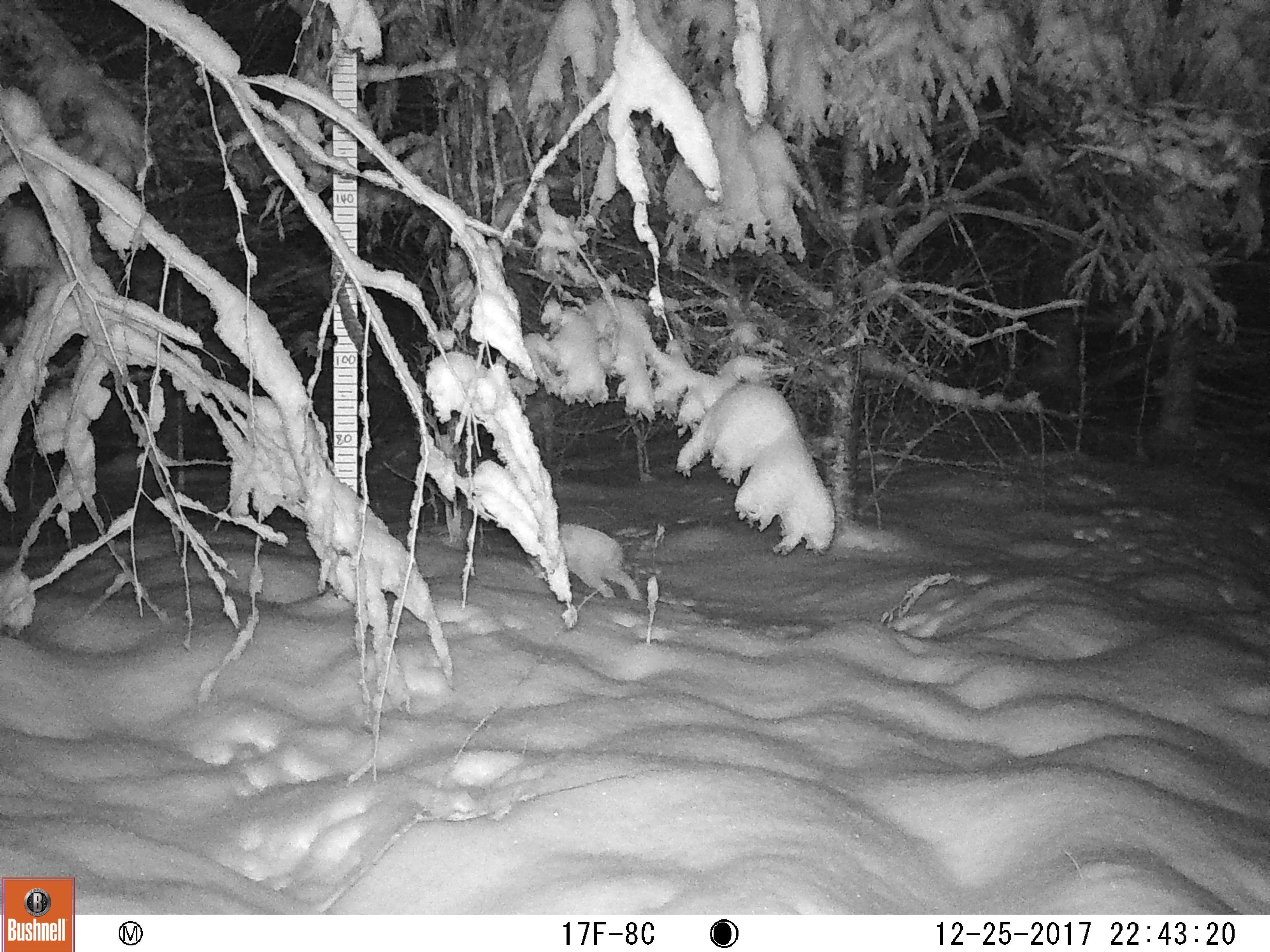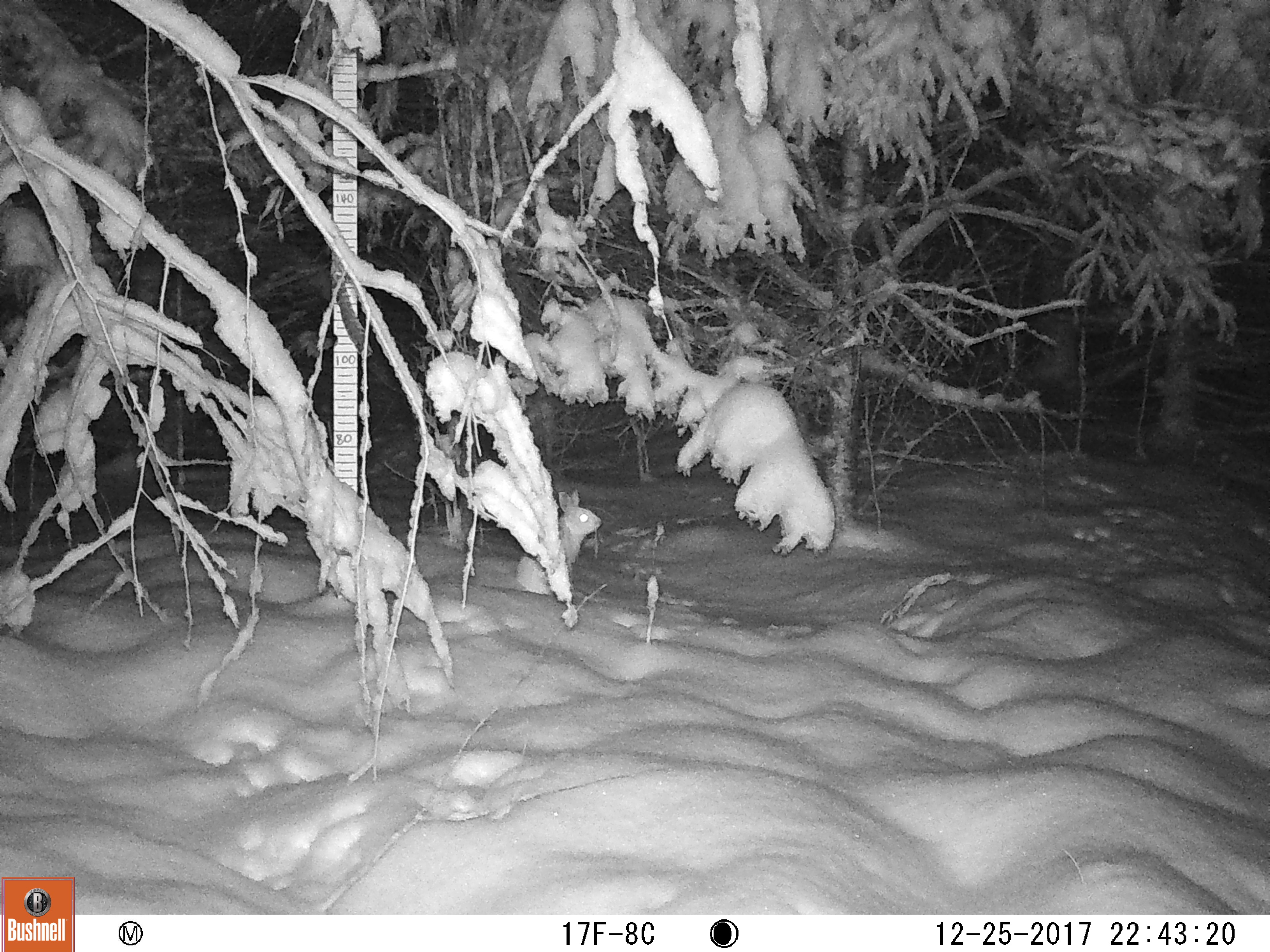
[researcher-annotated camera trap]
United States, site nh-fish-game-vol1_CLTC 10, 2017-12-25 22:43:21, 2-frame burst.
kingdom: Animalia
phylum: Chordata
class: Mammalia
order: Lagomorpha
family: Leporidae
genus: Lepus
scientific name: Lepus americanus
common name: snowshoe hare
Snowshoe hare (Lepus americanus).